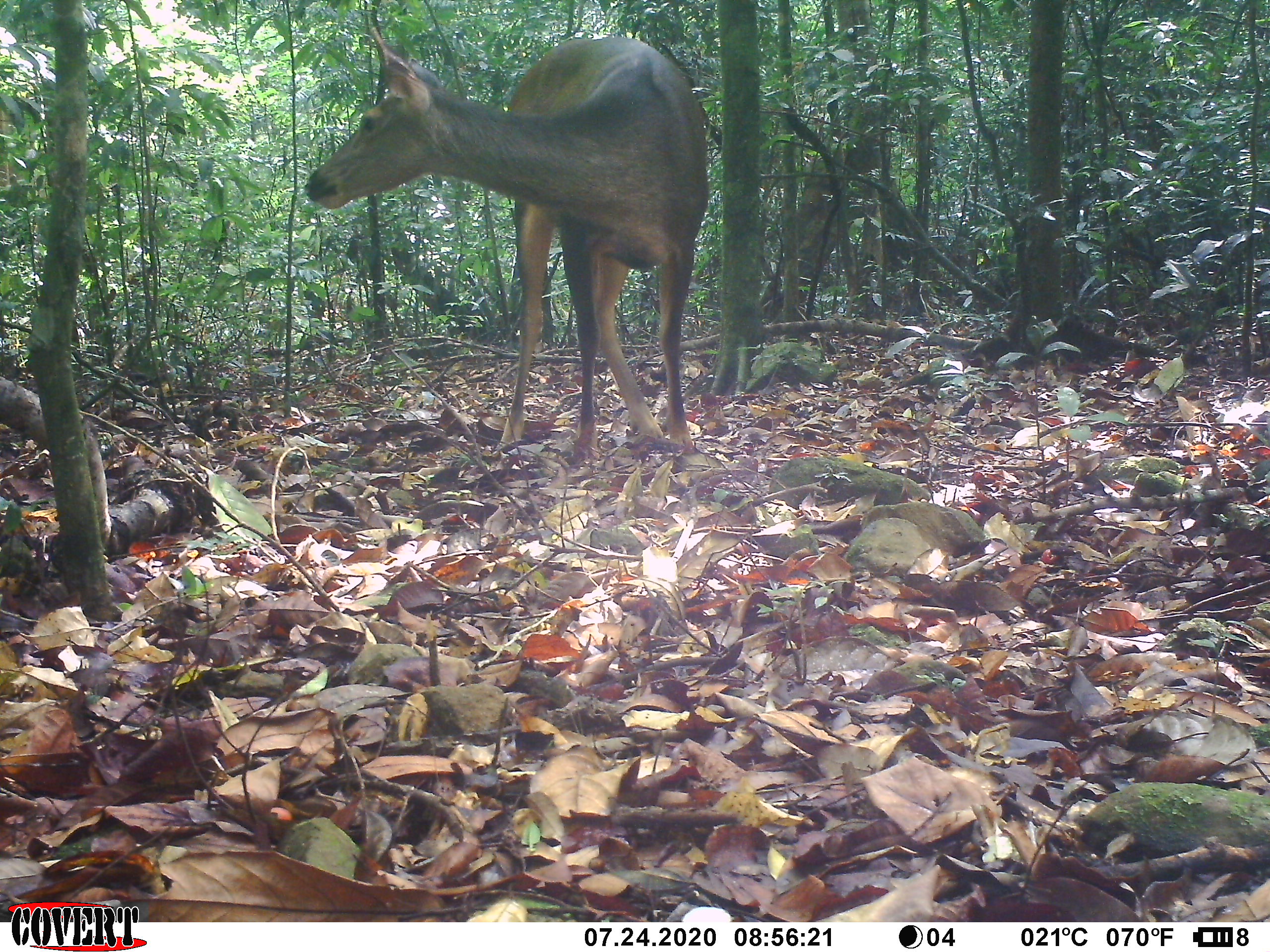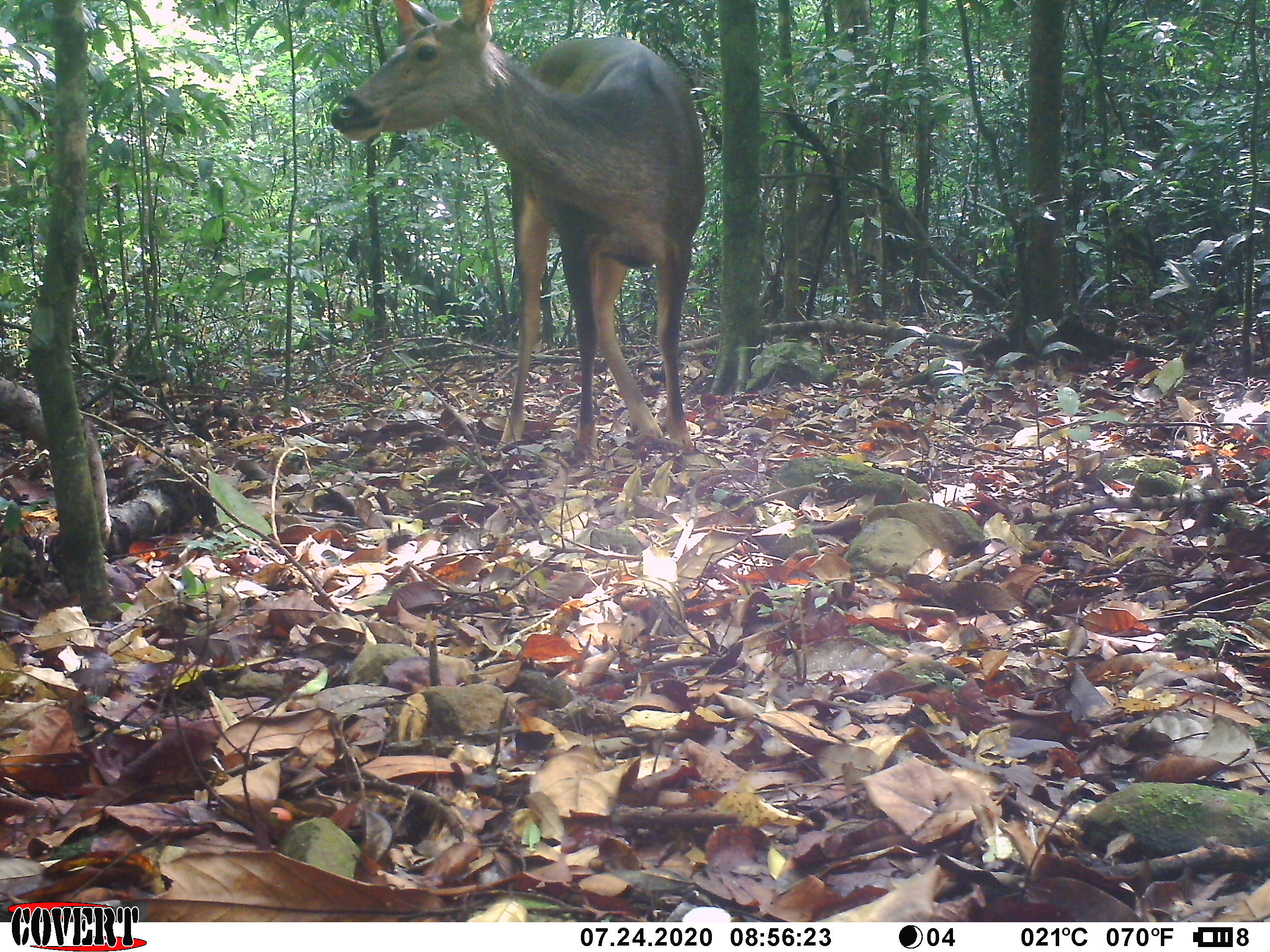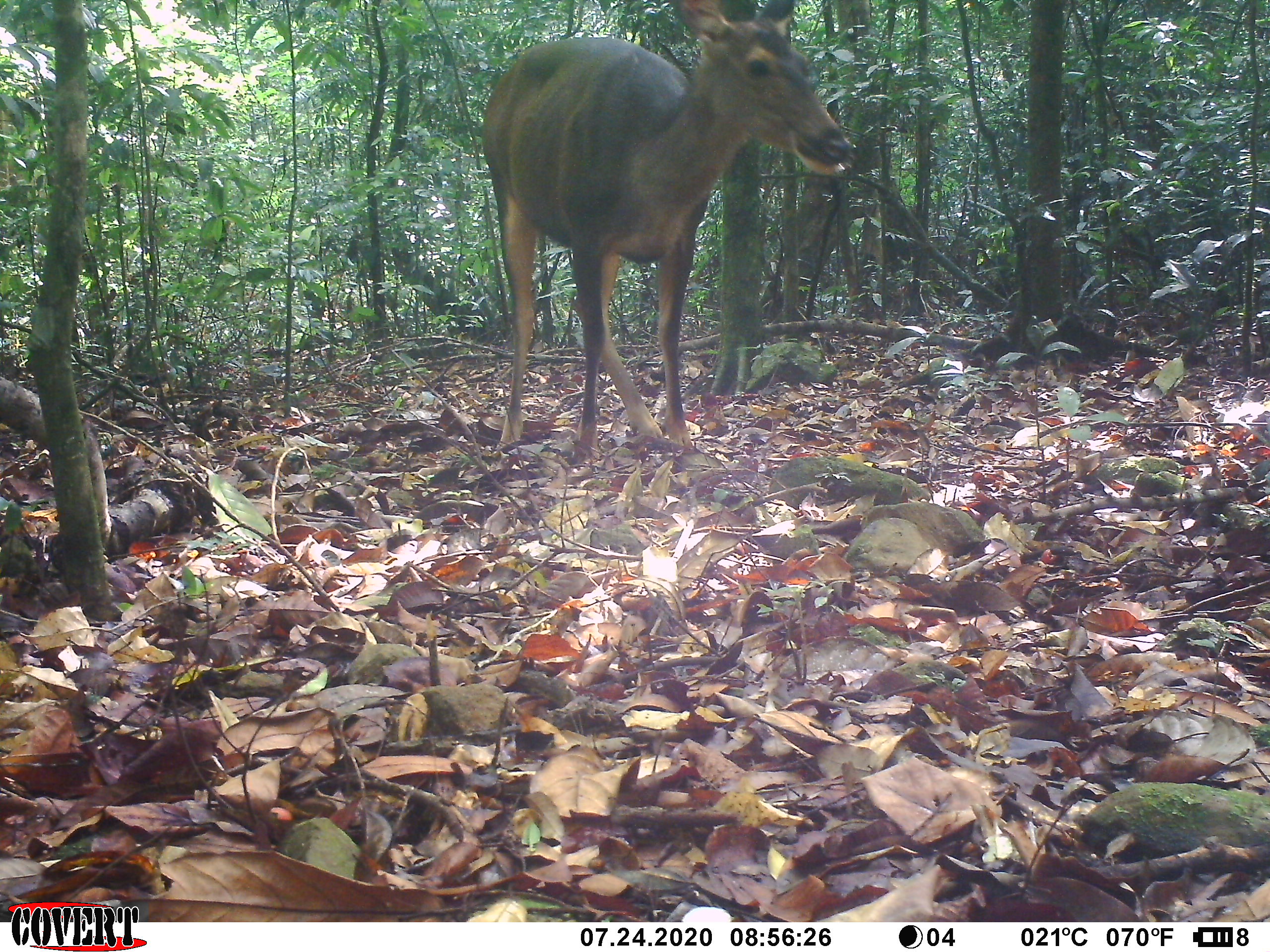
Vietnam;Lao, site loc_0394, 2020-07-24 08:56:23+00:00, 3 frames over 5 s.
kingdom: Animalia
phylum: Chordata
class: Mammalia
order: Artiodactyla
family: Cervidae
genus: Rusa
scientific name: Rusa unicolor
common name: sambar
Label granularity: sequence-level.